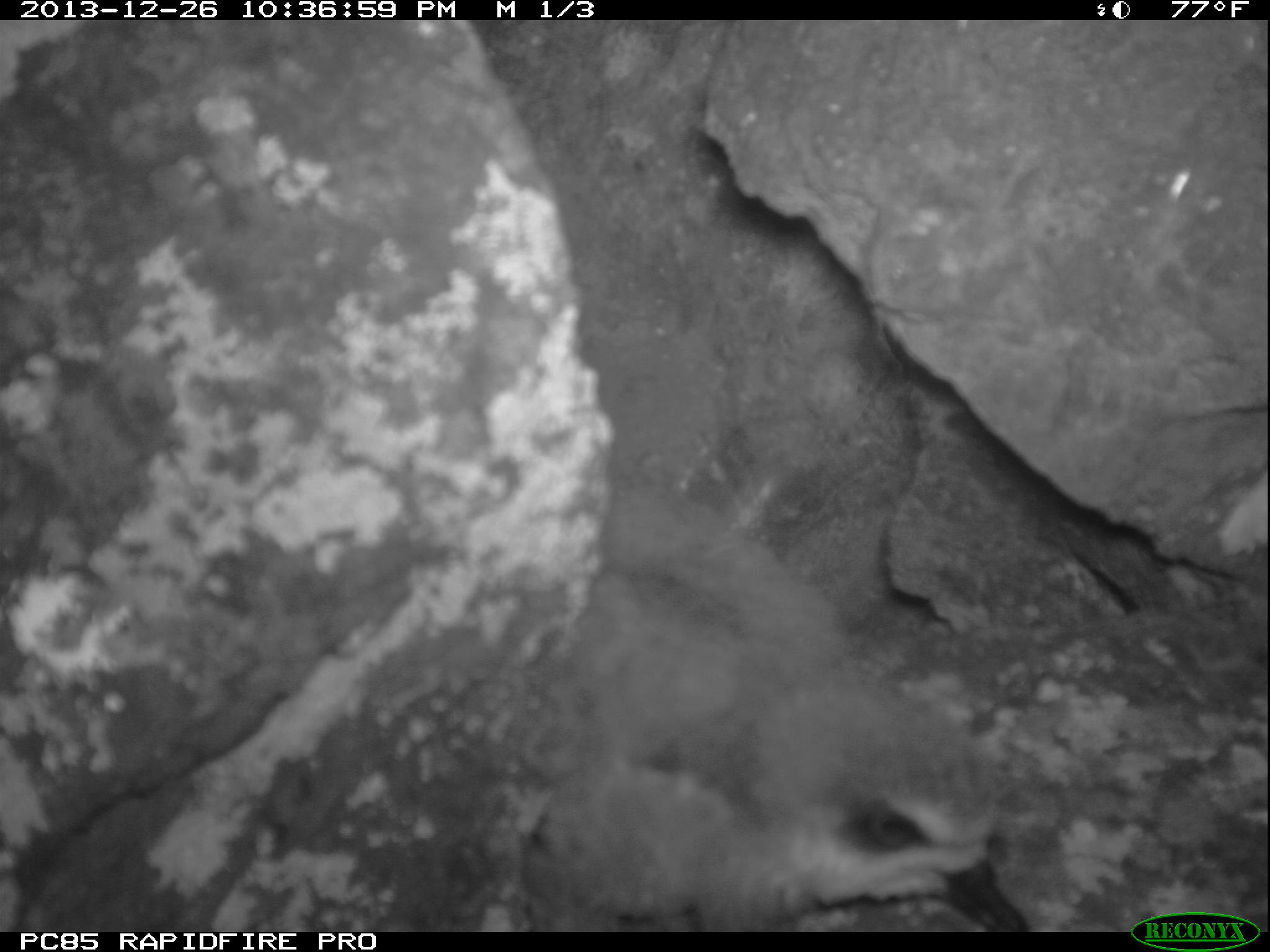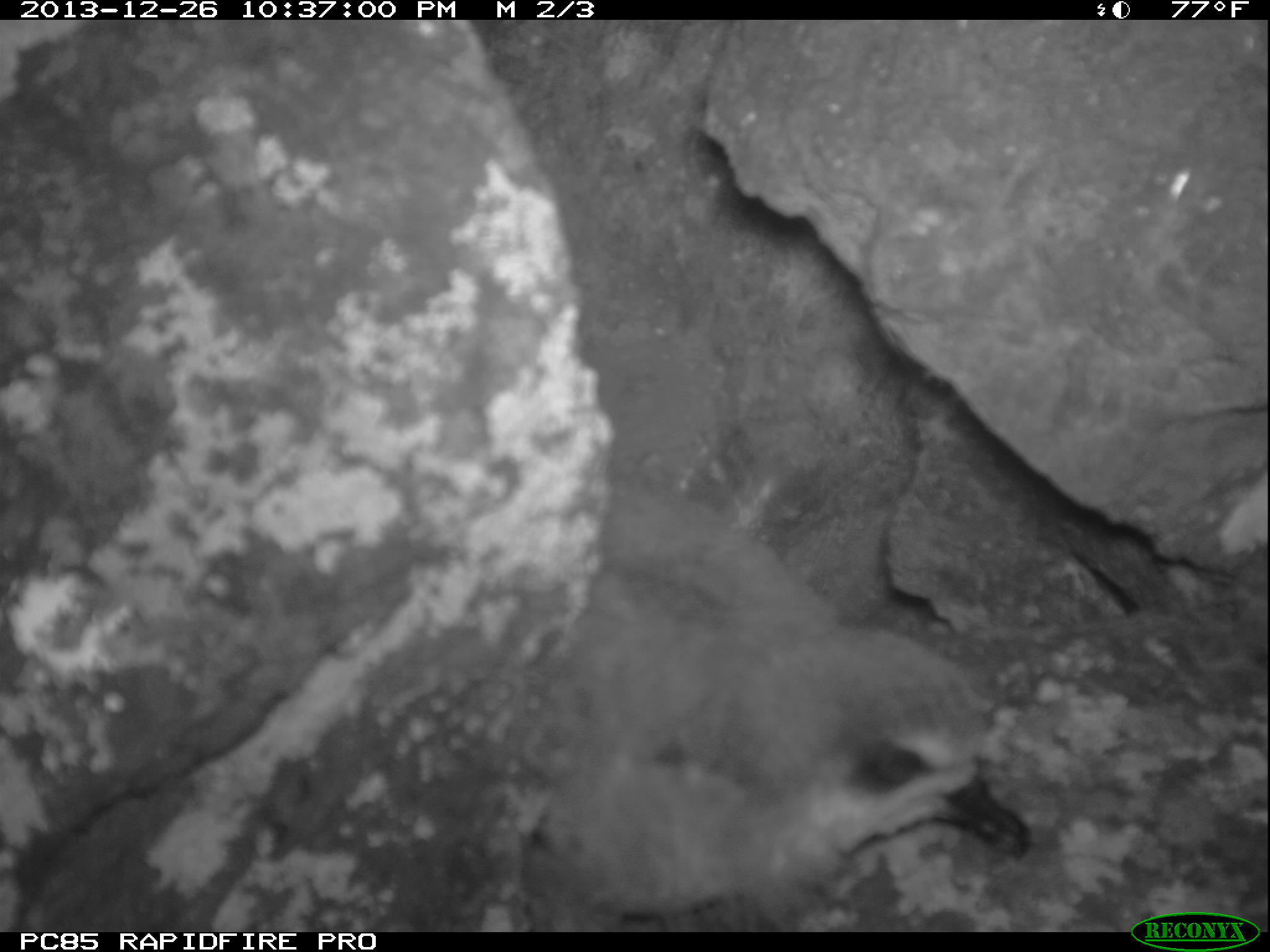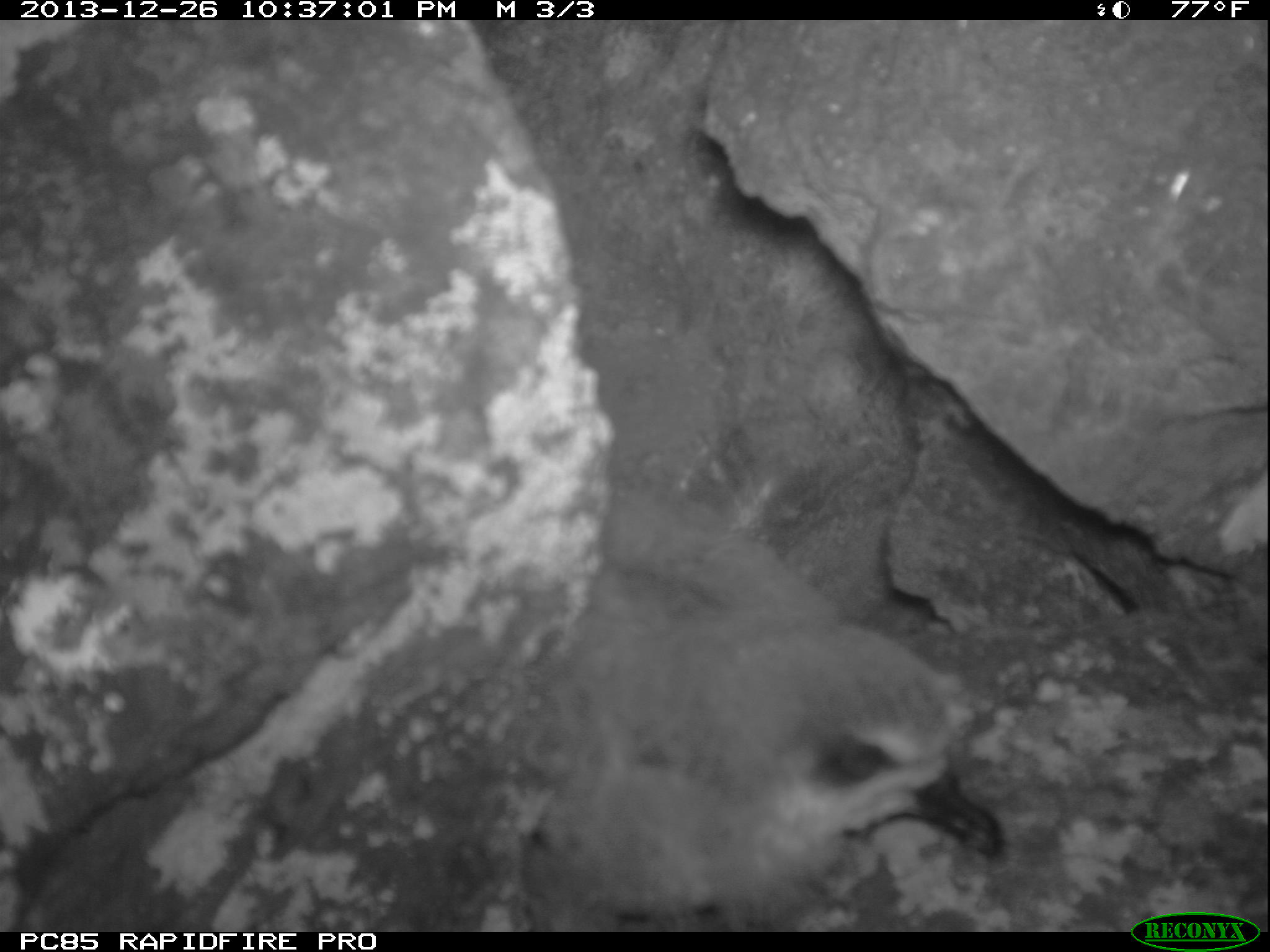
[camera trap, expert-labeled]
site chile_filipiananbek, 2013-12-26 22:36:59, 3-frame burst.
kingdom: Animalia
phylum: Chordata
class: Aves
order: Procellariiformes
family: Procellariidae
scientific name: Procellariidae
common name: petrel chick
Petrel chick (Procellariidae).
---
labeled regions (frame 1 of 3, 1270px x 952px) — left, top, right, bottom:
petrel chick: 532, 462, 1039, 932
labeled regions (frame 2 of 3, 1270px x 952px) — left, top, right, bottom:
petrel chick: 545, 467, 1048, 926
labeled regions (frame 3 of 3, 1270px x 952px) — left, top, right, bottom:
petrel chick: 525, 469, 1023, 925